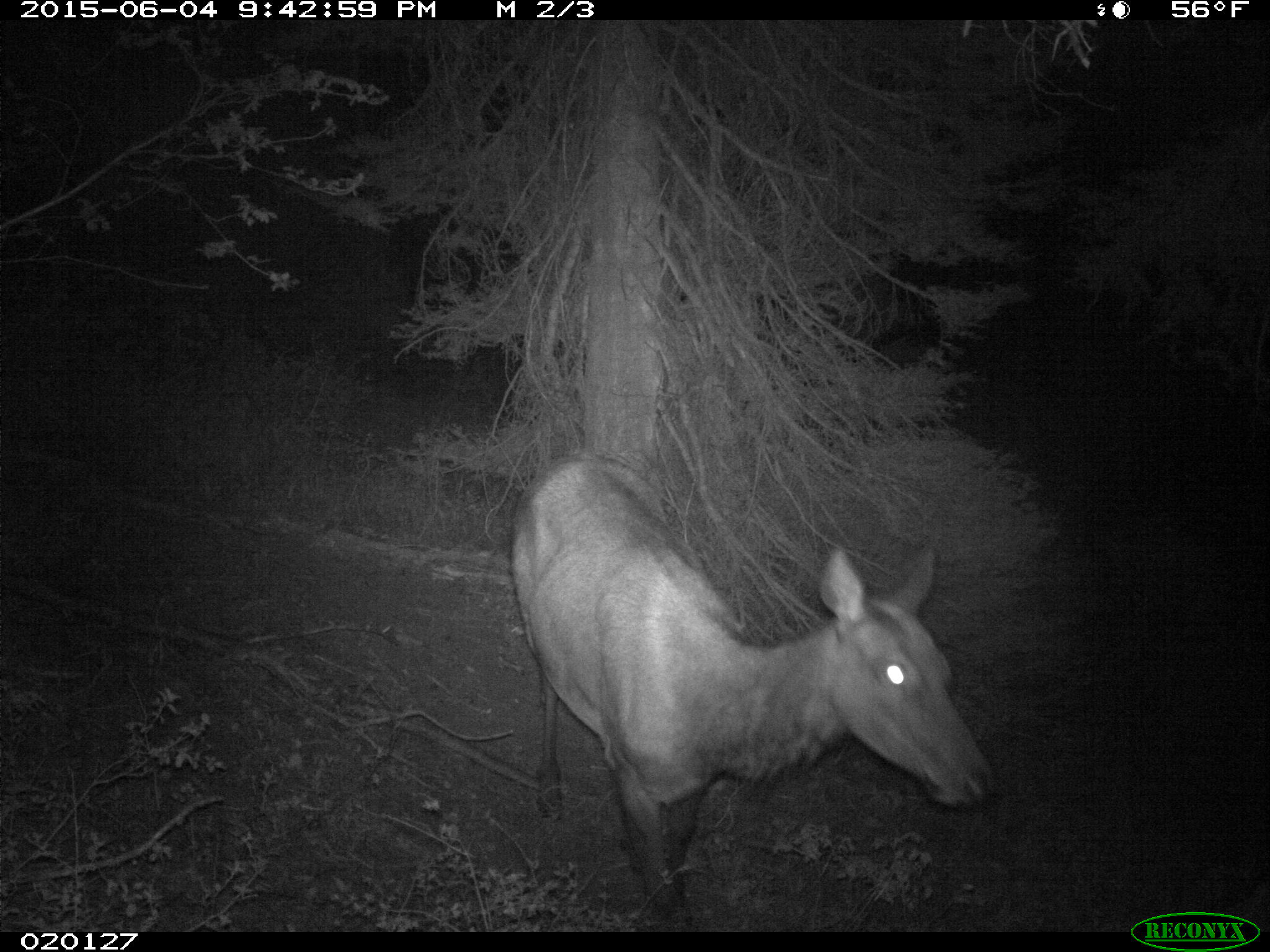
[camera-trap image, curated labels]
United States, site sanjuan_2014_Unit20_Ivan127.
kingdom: Animalia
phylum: Chordata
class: Mammalia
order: Artiodactyla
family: Cervidae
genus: Cervus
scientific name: Cervus elaphus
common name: red deer